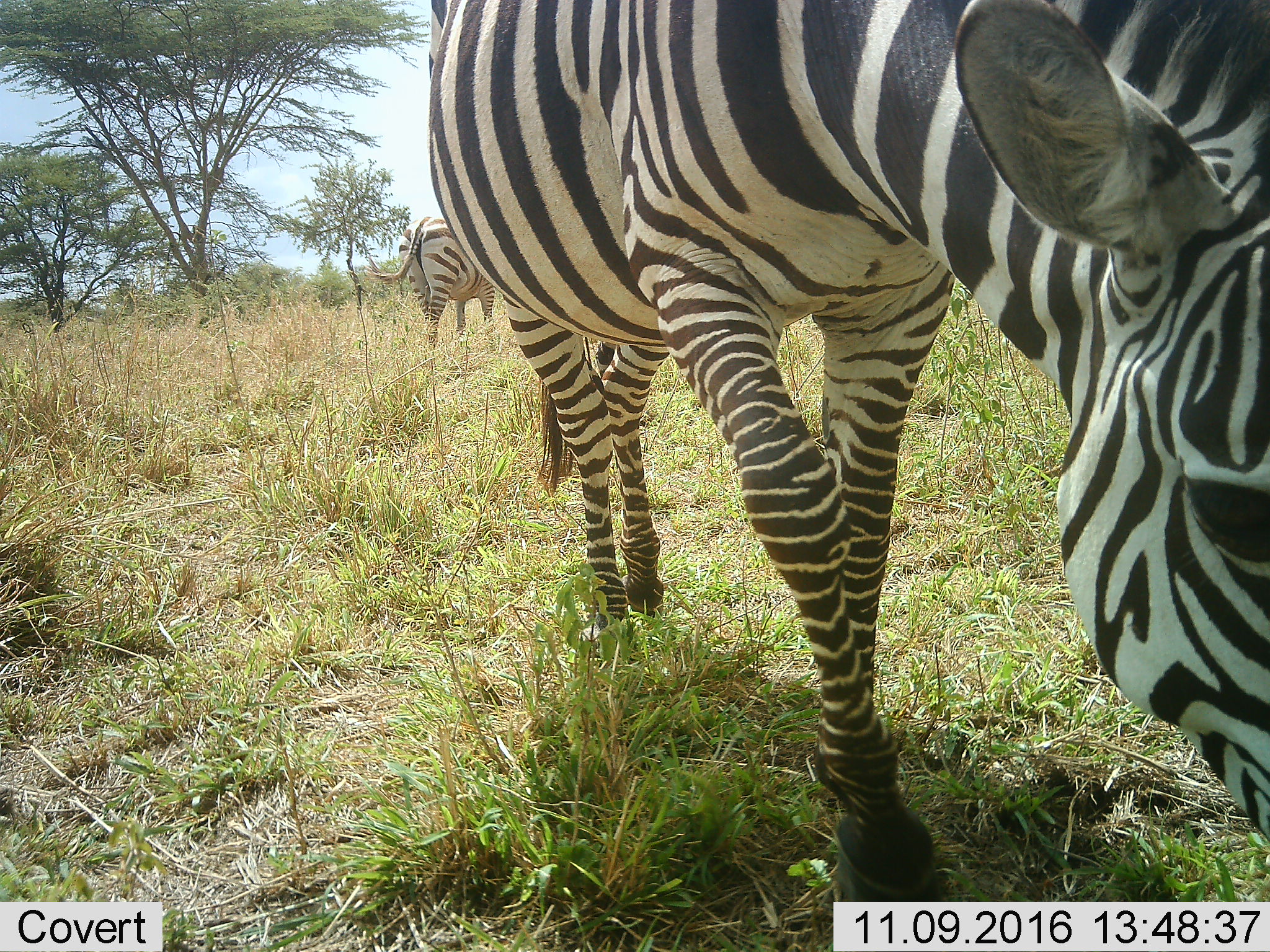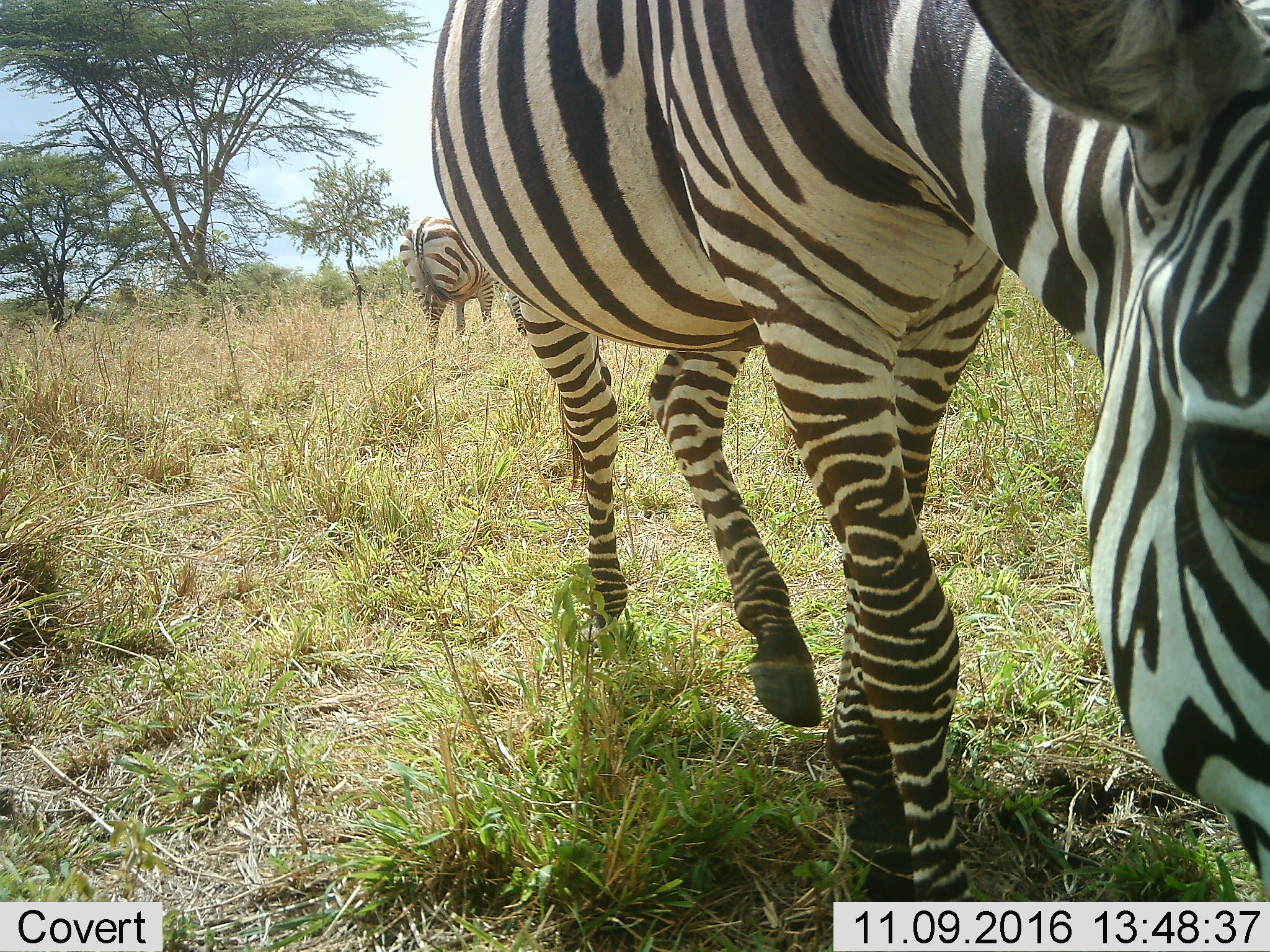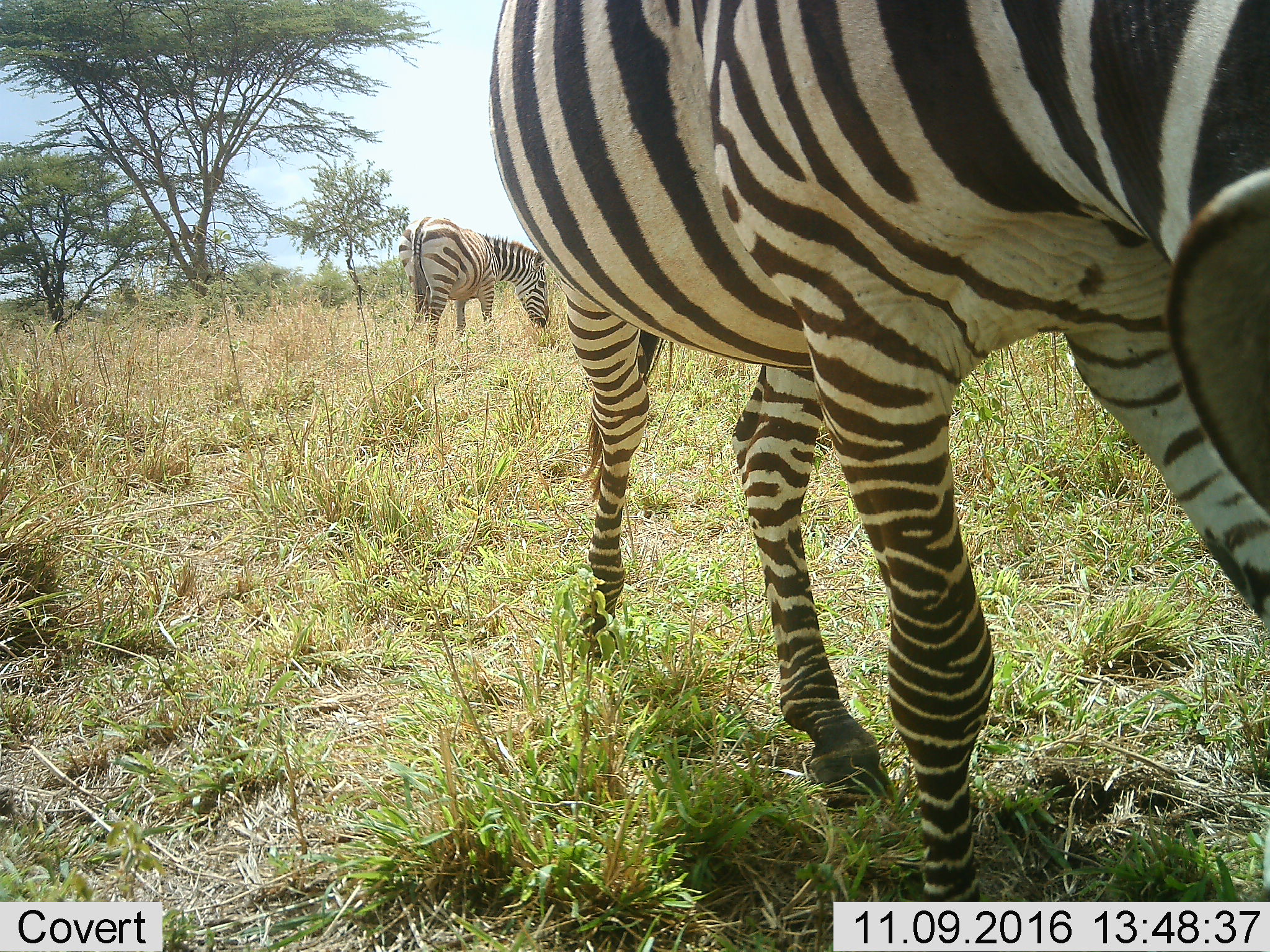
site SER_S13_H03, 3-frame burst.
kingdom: Animalia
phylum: Chordata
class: Mammalia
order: Perissodactyla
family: Equidae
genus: Equus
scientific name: Equus quagga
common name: plains zebra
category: zebraplains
Zebraplains (plains zebra) (Equus quagga), count 2. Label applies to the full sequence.